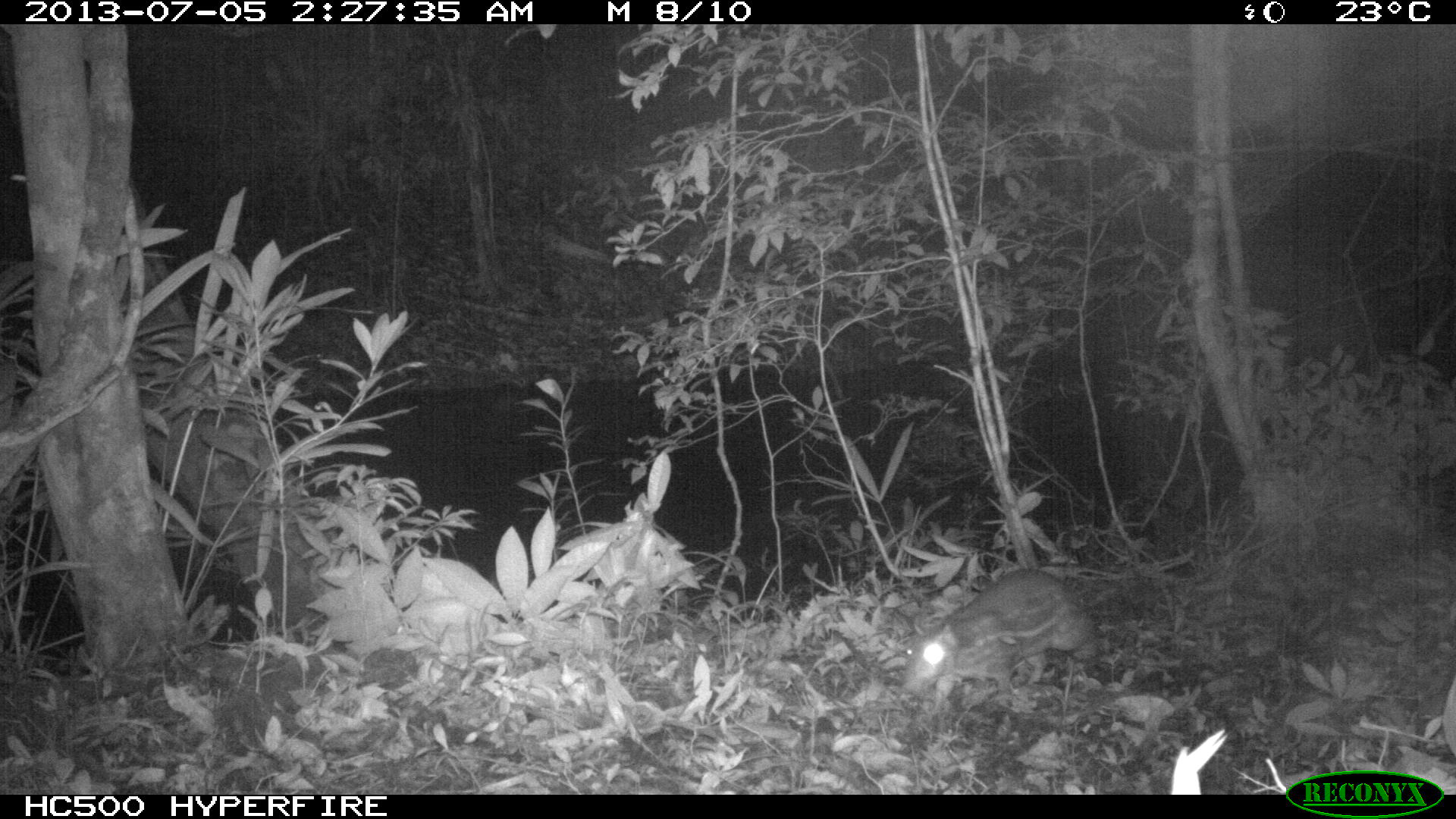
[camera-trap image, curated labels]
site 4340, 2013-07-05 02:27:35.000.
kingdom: Animalia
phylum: Chordata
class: Mammalia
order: Rodentia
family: Cuniculidae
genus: Cuniculus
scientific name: Cuniculus paca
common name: lowland paca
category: agouti paca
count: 1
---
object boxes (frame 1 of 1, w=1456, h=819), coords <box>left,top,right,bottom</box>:
agouti paca: <box>901,567,1095,725</box>